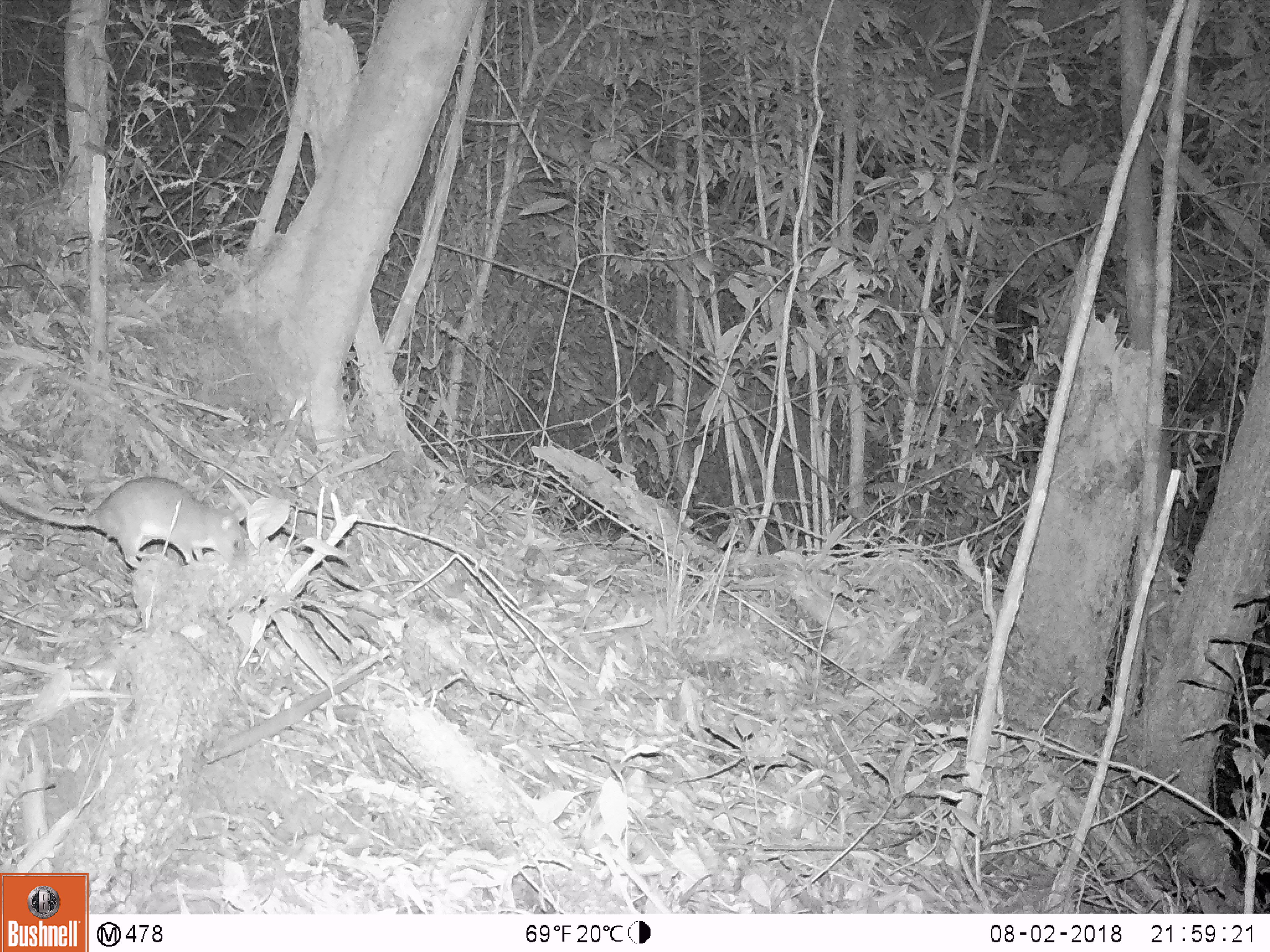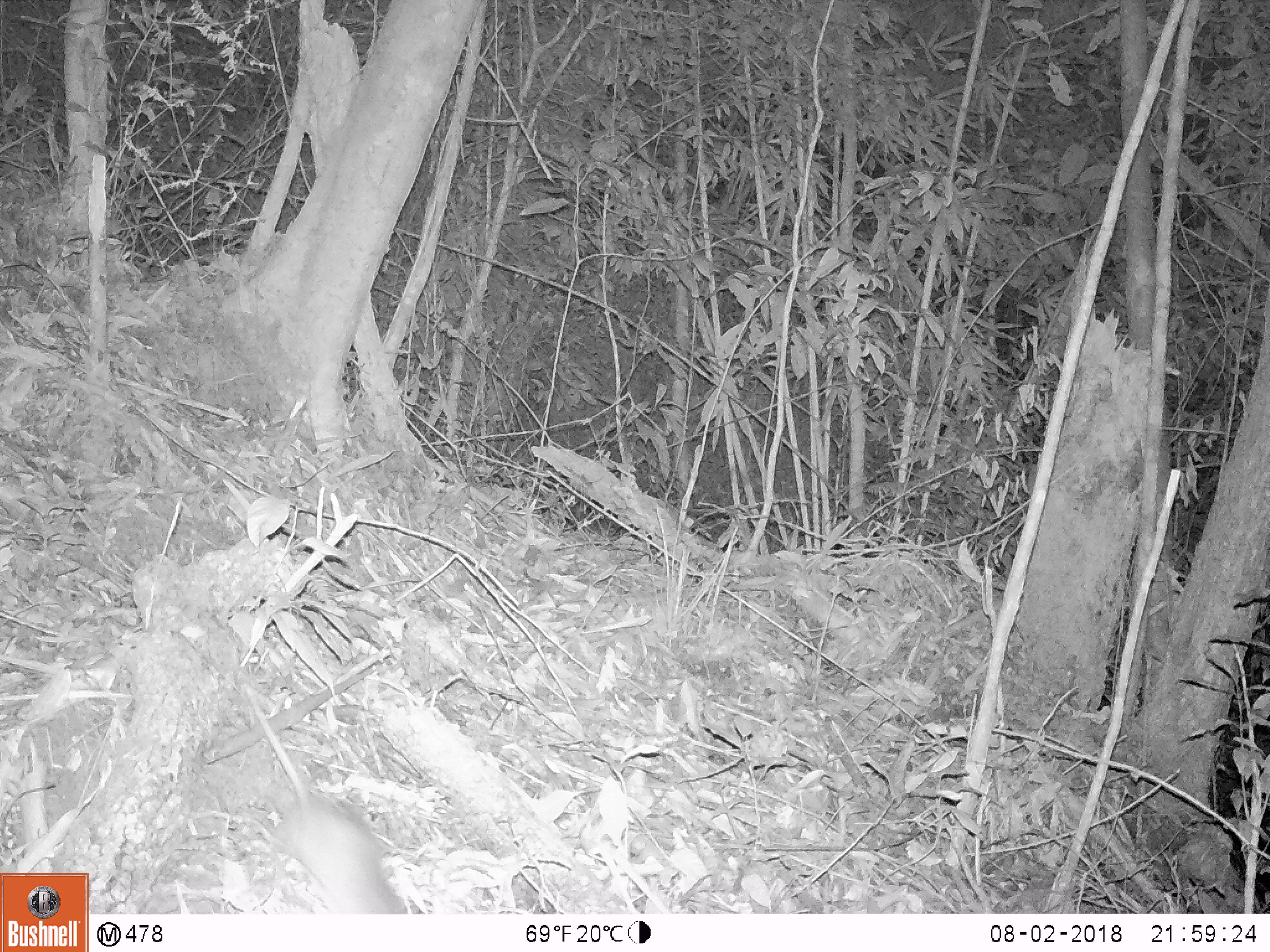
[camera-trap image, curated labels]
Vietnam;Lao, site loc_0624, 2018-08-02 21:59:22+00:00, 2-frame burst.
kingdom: Animalia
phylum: Chordata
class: Mammalia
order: Rodentia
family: Muridae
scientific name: Muridae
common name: old-world mice and rats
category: unidentified murid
Unidentified murid (old-world mice and rats) (Muridae). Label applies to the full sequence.